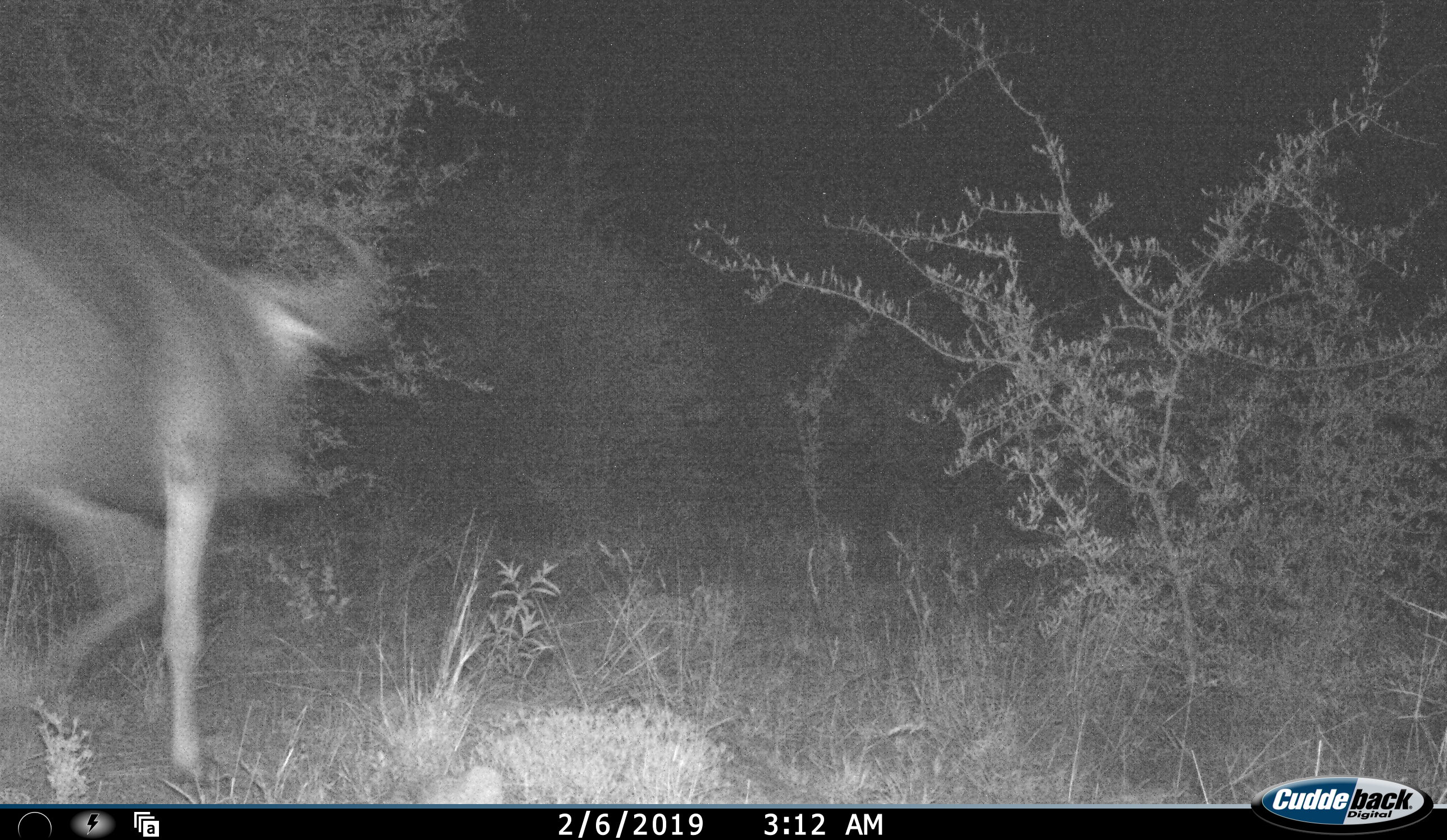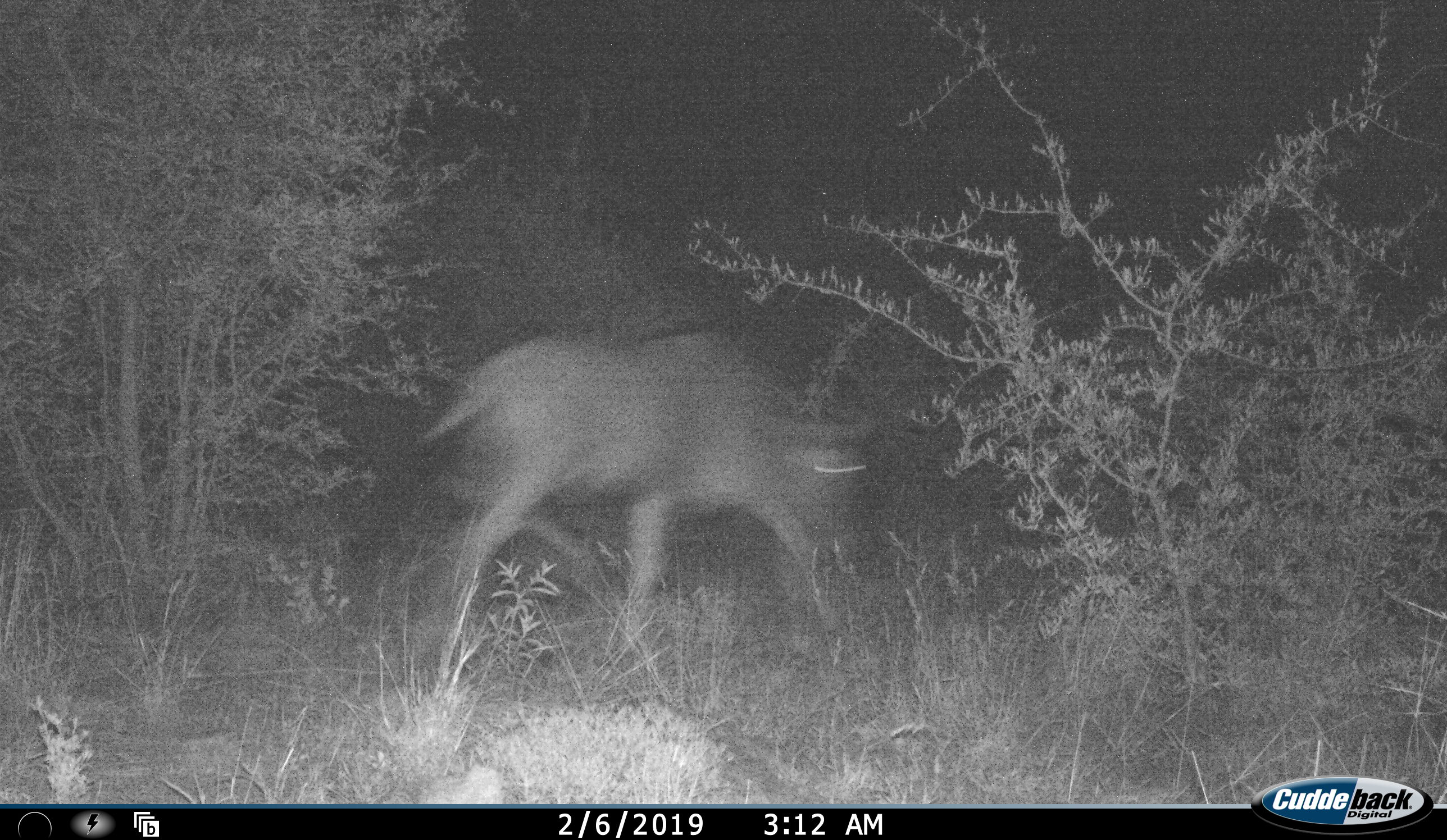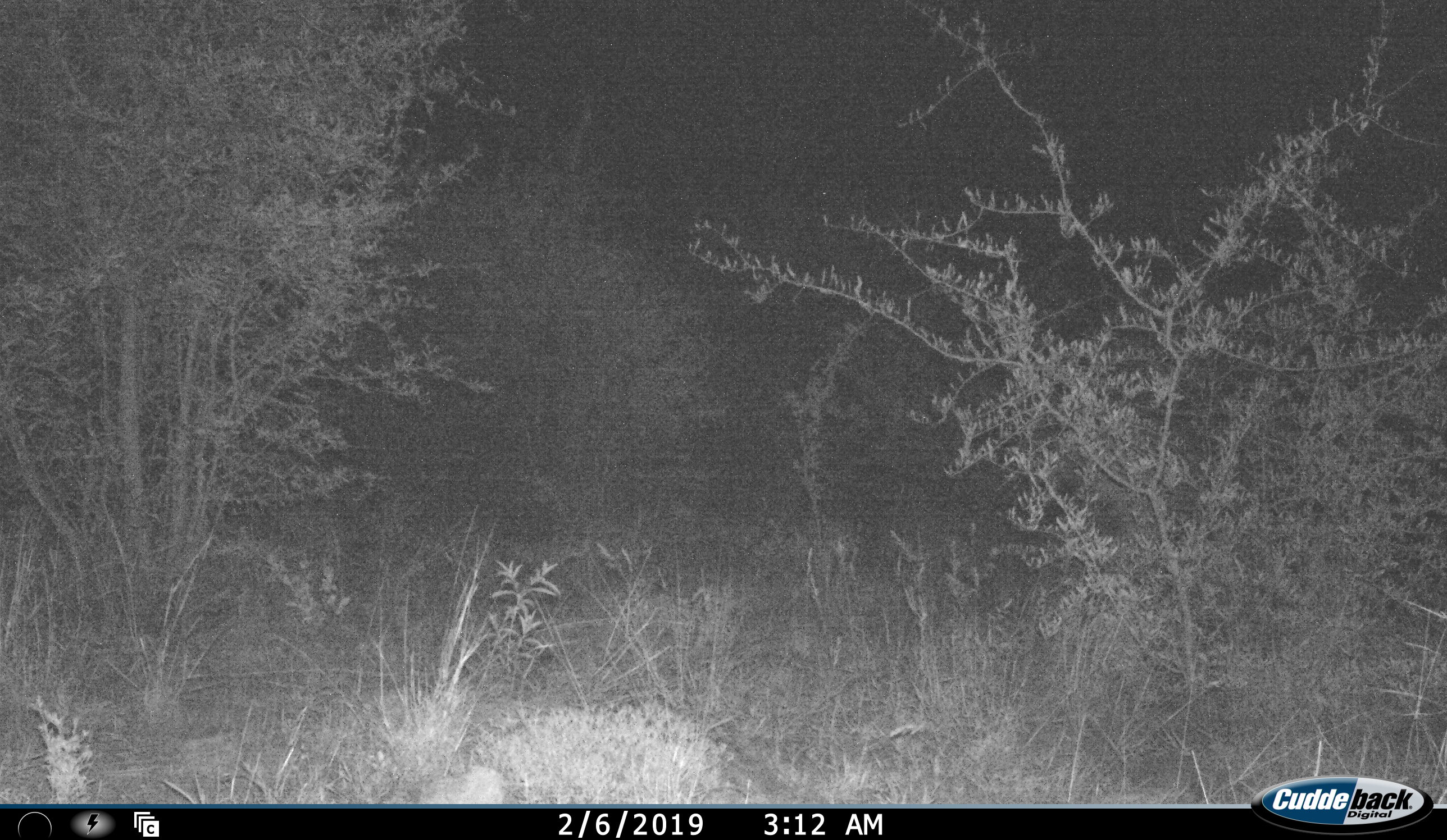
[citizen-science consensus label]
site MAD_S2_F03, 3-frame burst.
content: unidentified animal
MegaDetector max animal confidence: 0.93